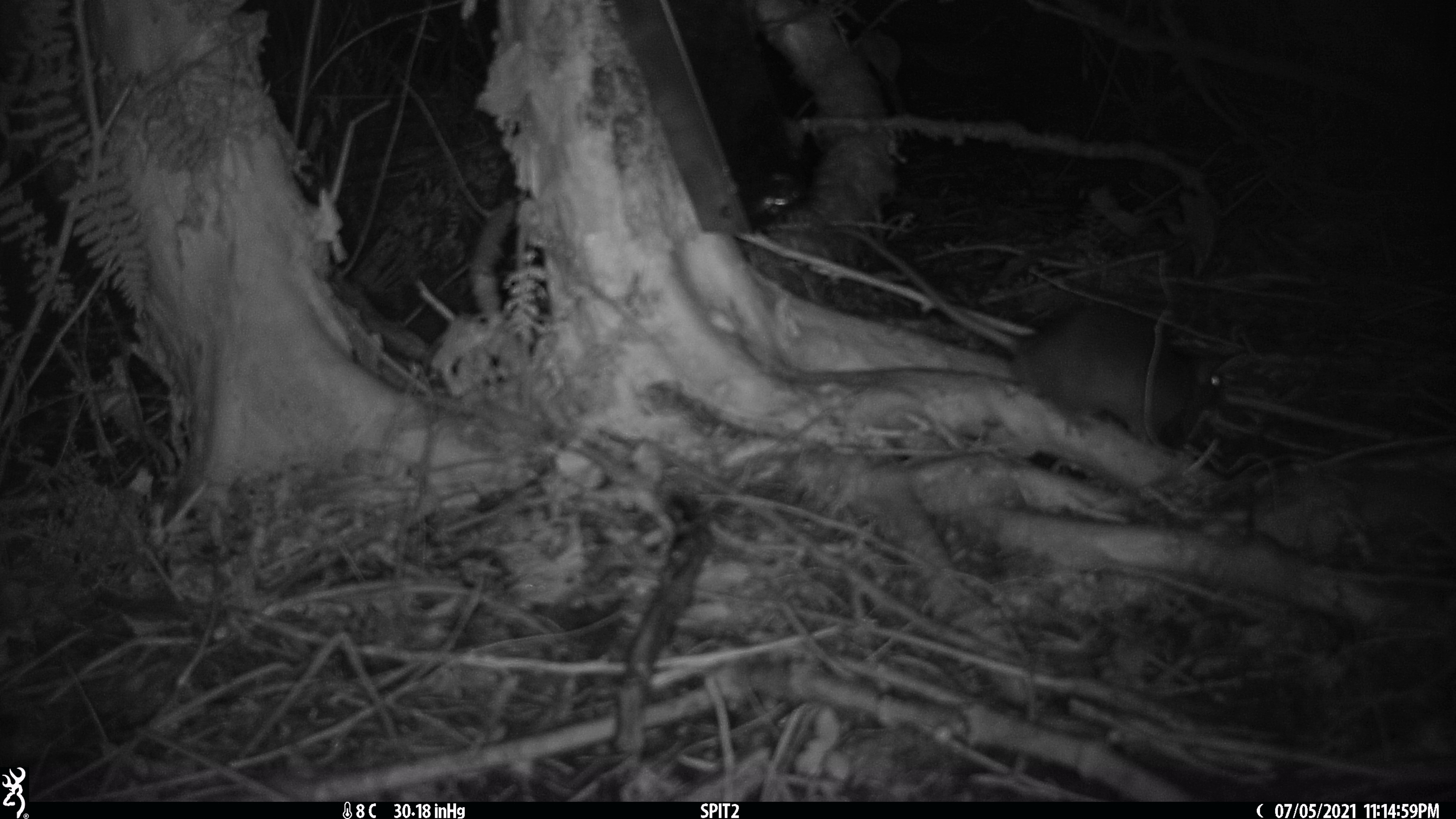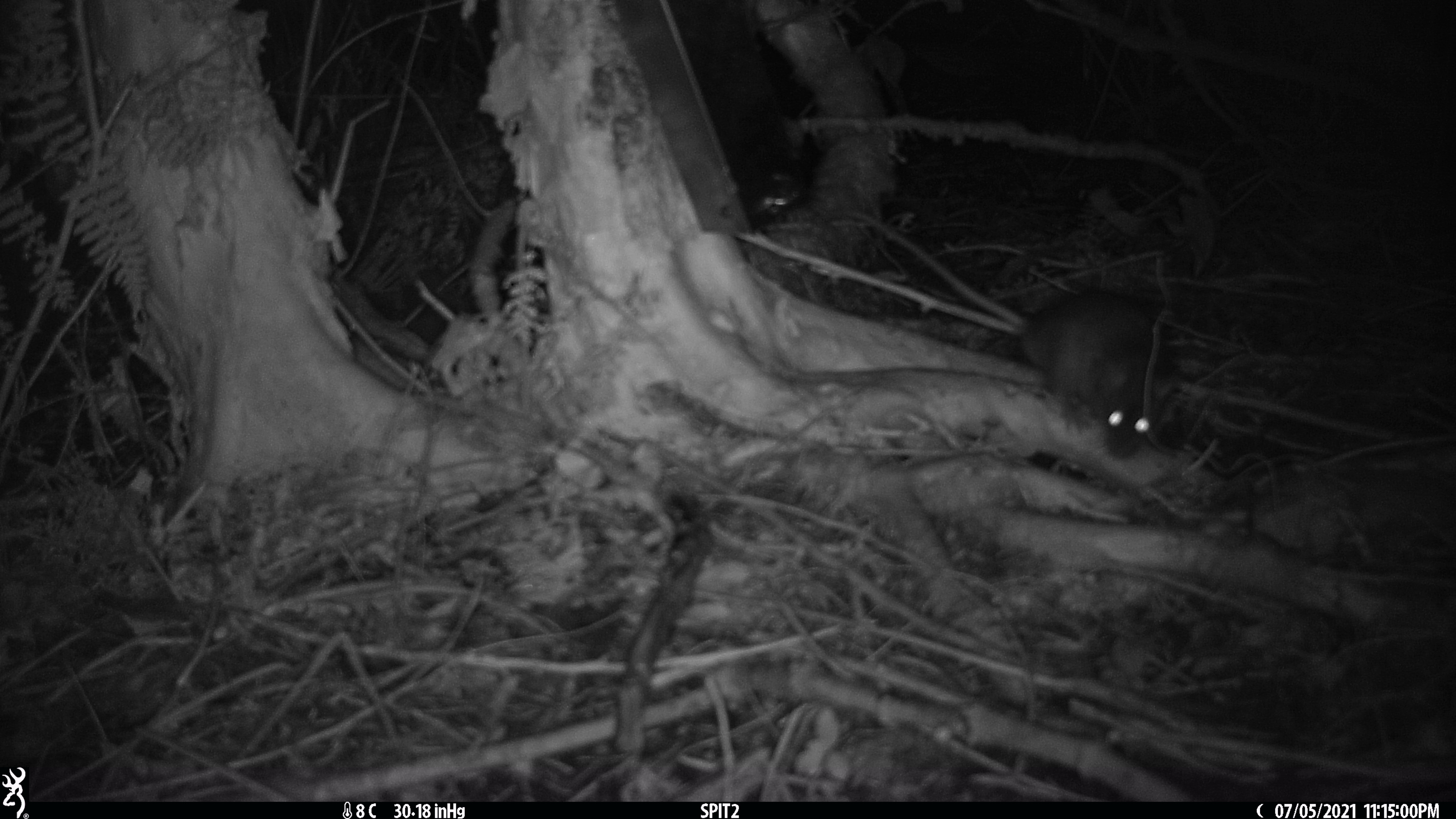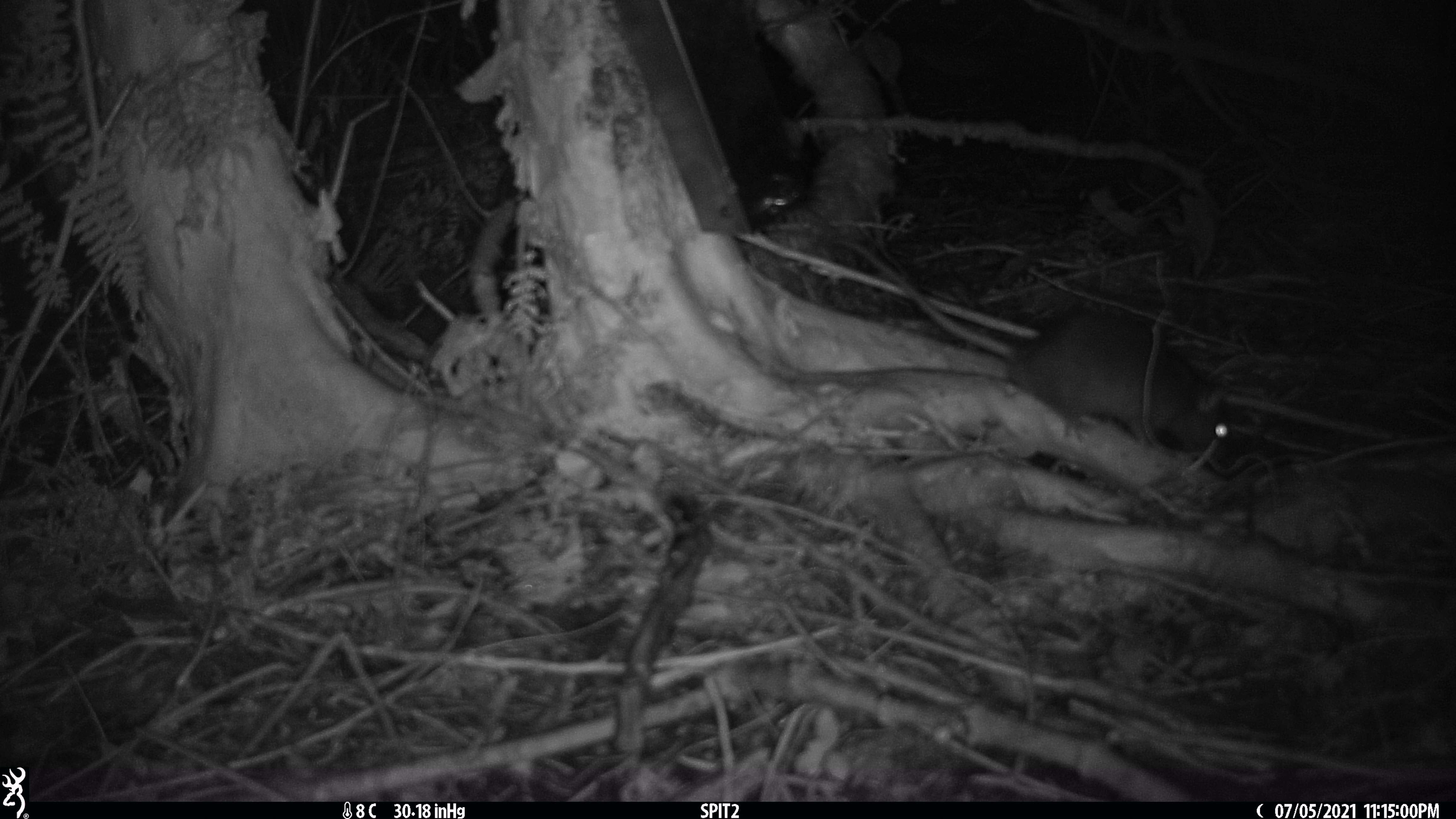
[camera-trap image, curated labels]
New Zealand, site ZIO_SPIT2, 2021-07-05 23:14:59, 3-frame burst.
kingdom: Animalia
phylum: Chordata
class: Mammalia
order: Rodentia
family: Muridae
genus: Rattus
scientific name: Rattus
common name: rat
Rat (Rattus).